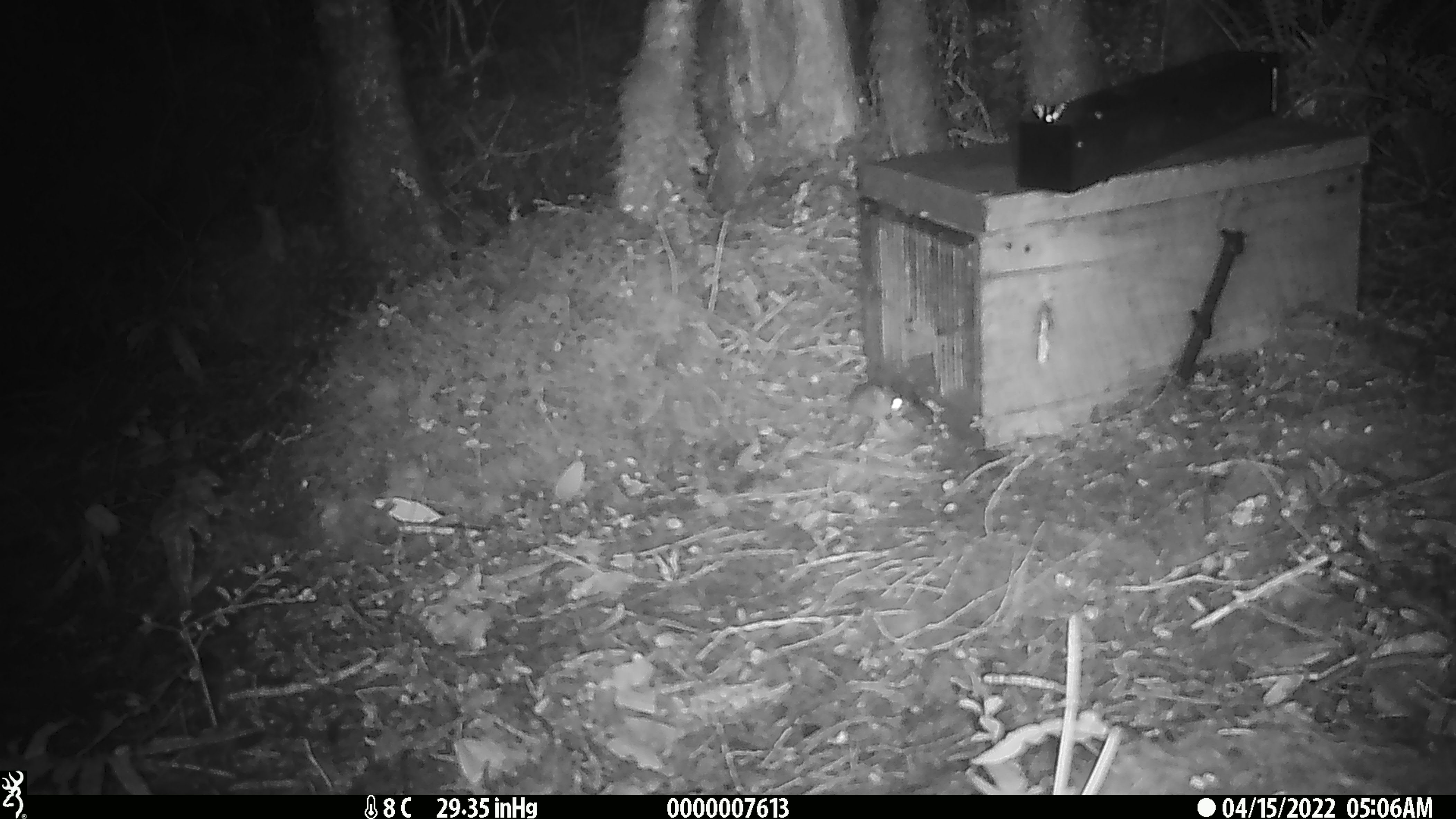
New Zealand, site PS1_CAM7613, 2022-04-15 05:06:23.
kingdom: Animalia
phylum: Chordata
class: Mammalia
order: Rodentia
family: Muridae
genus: Mus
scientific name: Mus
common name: mouse